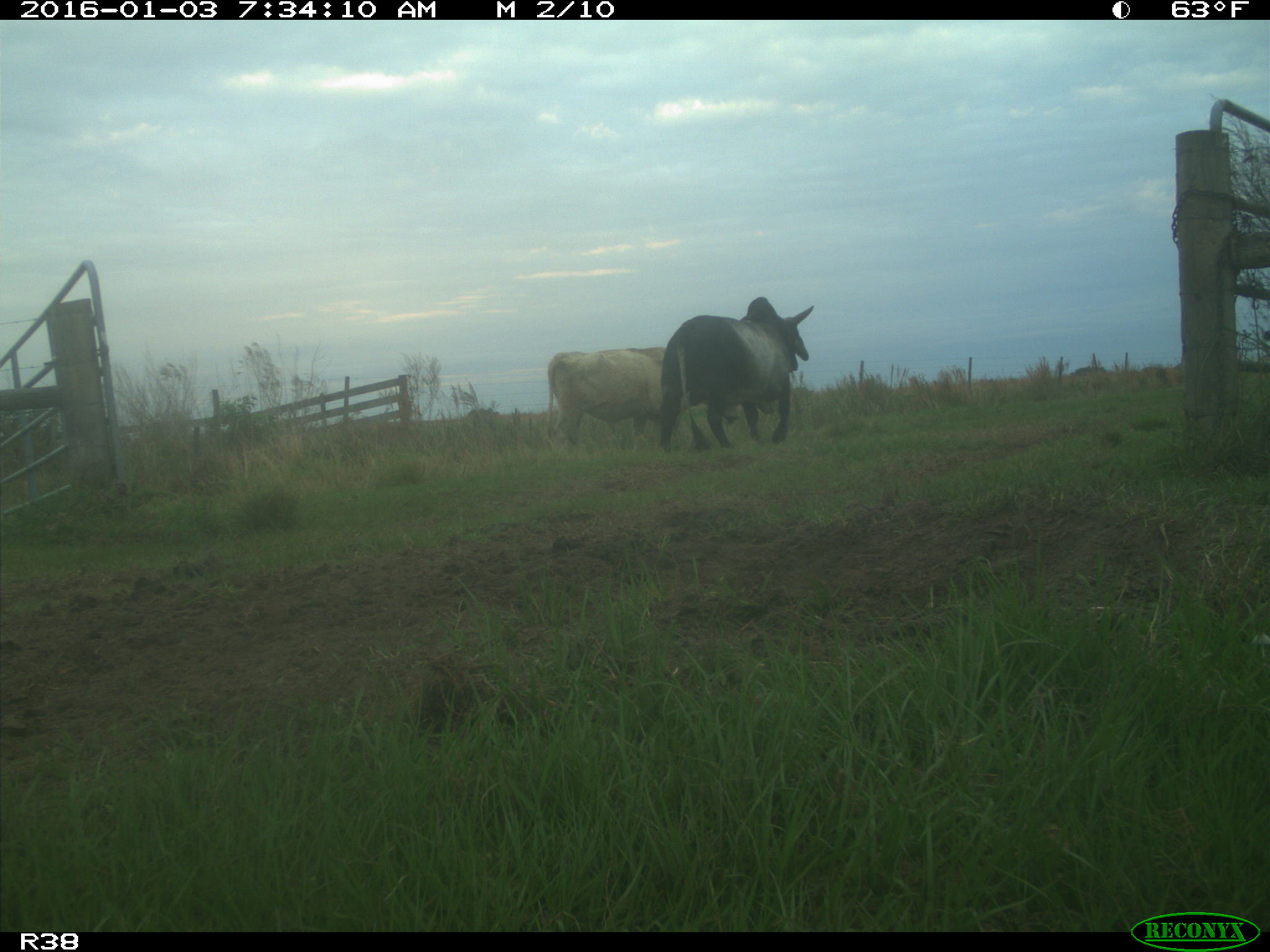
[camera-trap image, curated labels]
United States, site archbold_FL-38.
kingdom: Animalia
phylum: Chordata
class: Mammalia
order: Artiodactyla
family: Bovidae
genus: Bos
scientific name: Bos taurus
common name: domestic cow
Bos taurus (domestic cow).